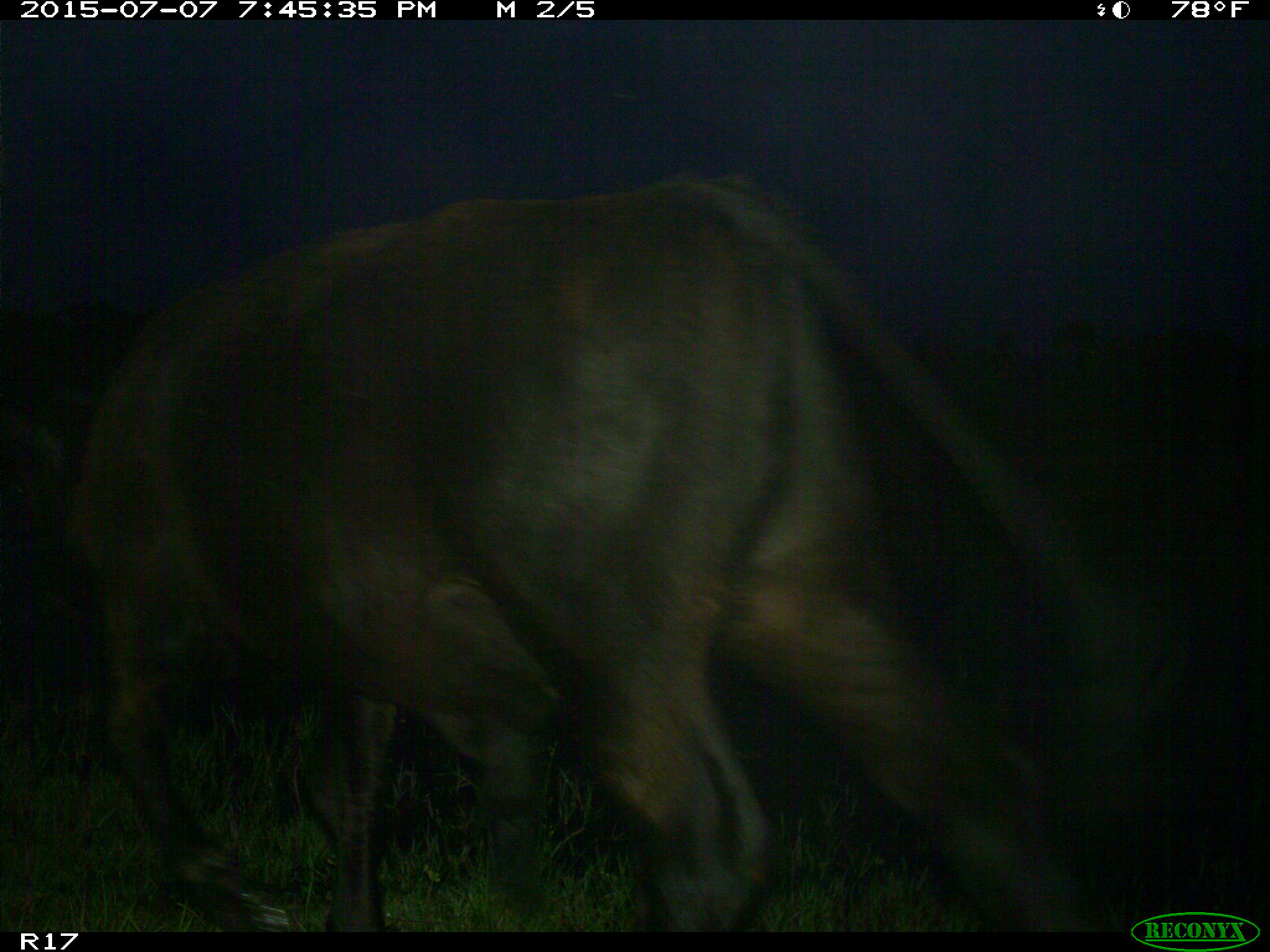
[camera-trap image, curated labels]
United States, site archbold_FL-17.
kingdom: Animalia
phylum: Chordata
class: Mammalia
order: Artiodactyla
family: Bovidae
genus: Bos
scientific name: Bos taurus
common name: domestic cow